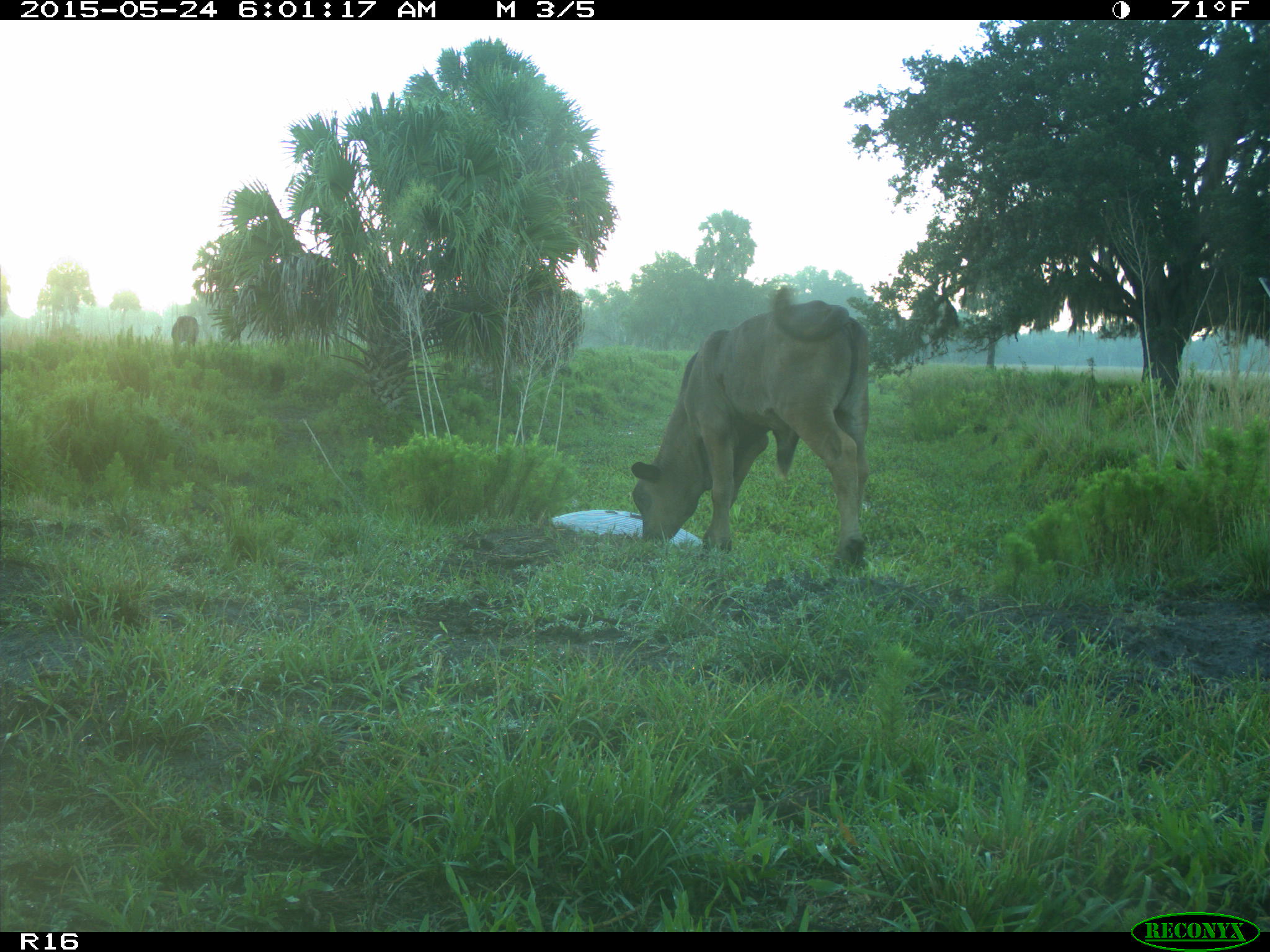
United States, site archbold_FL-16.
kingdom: Animalia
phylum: Chordata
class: Mammalia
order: Artiodactyla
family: Bovidae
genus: Bos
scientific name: Bos taurus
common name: domestic cow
Bos taurus (domestic cow).